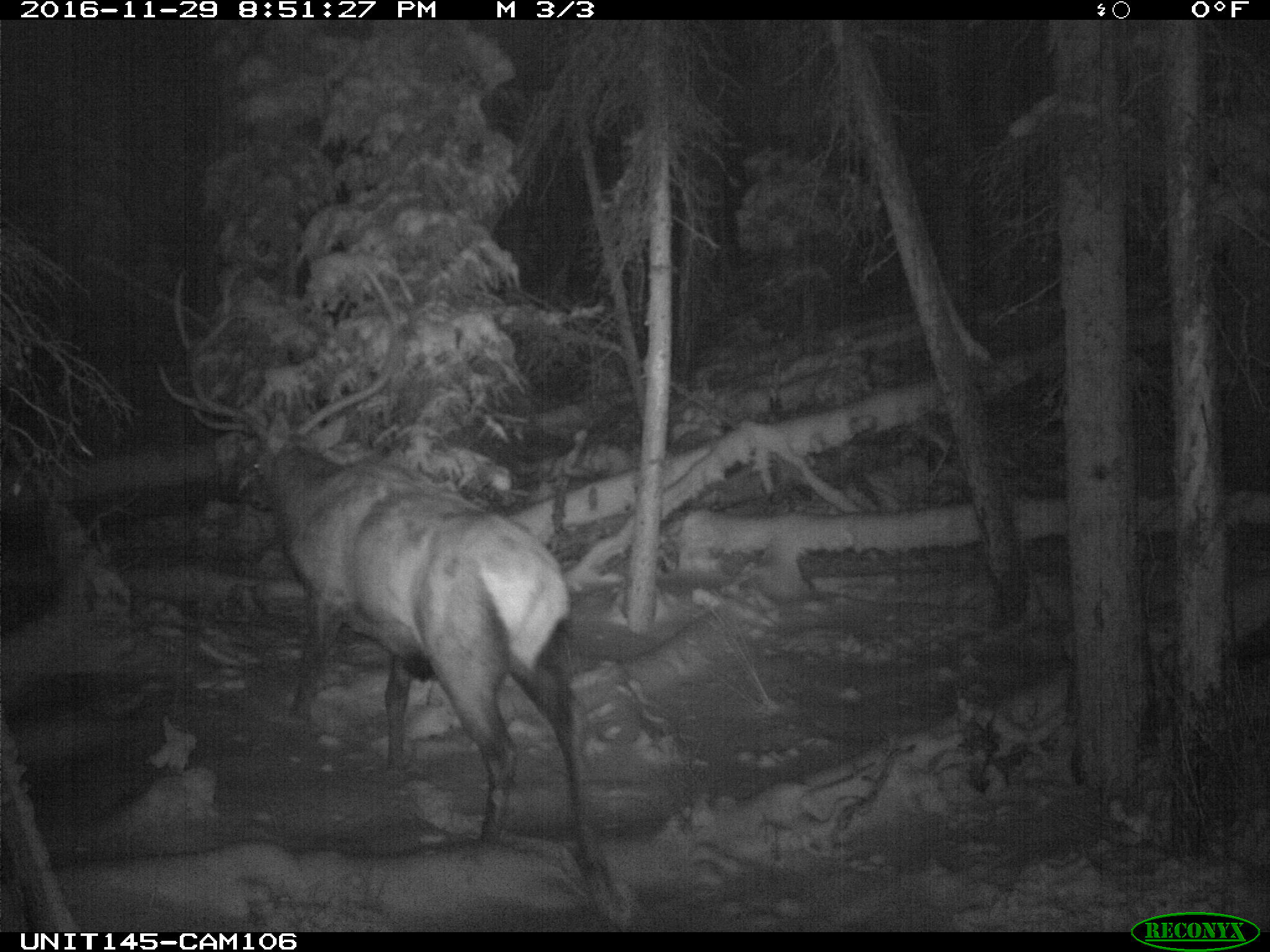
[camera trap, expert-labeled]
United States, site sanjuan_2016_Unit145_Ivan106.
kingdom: Animalia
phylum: Chordata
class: Mammalia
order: Artiodactyla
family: Cervidae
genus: Cervus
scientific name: Cervus elaphus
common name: red deer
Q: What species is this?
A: Cervus elaphus (red deer).